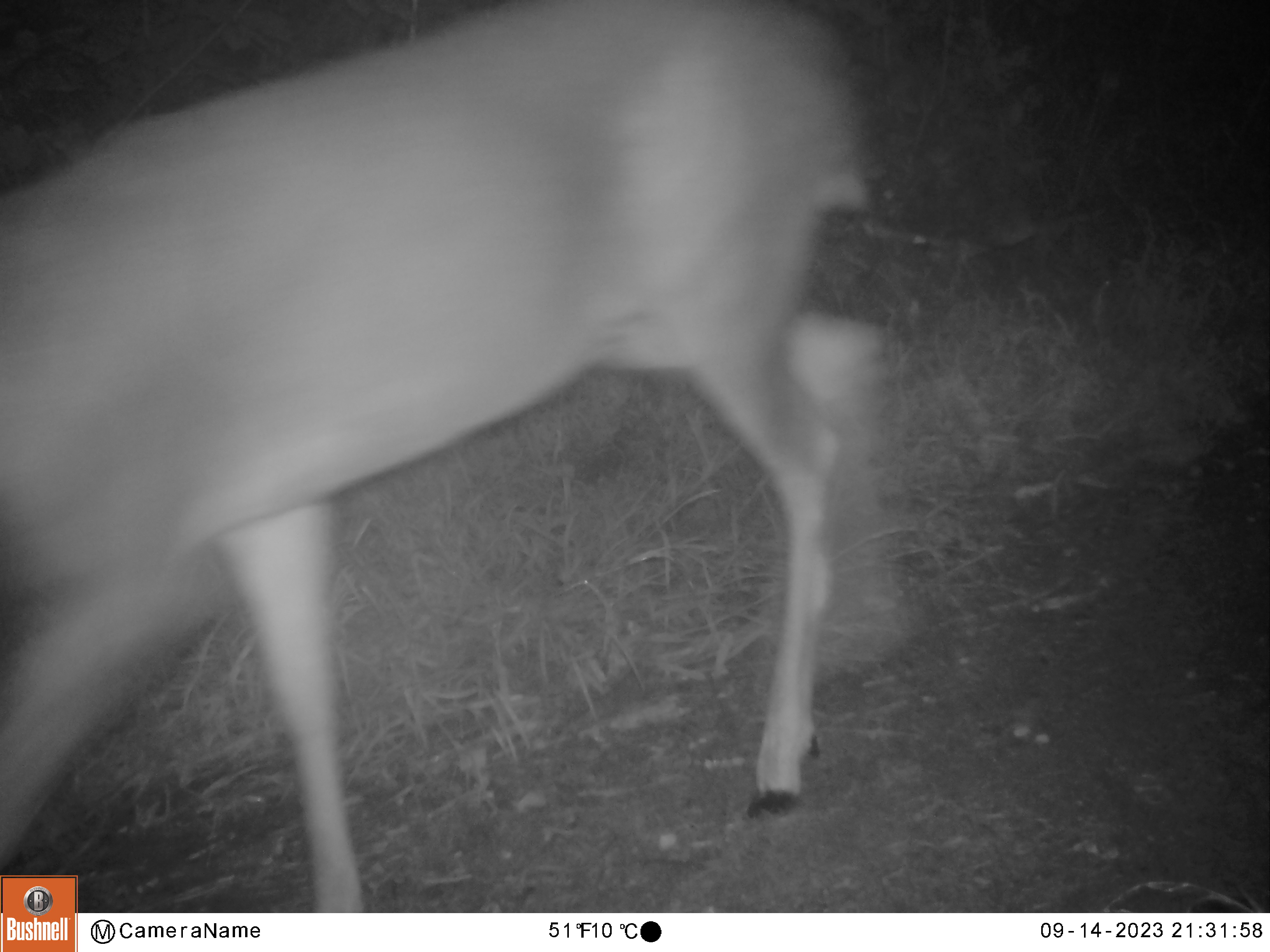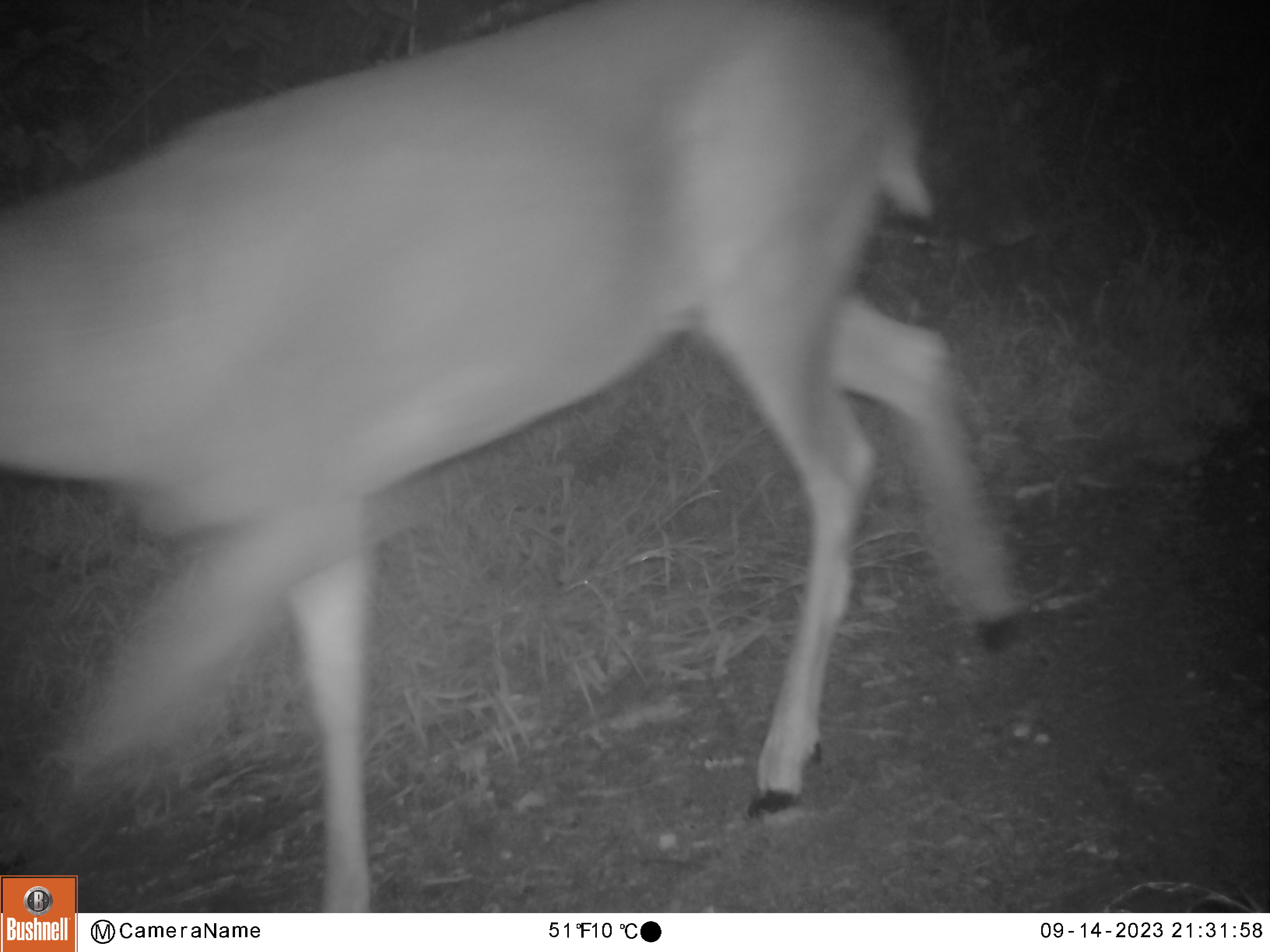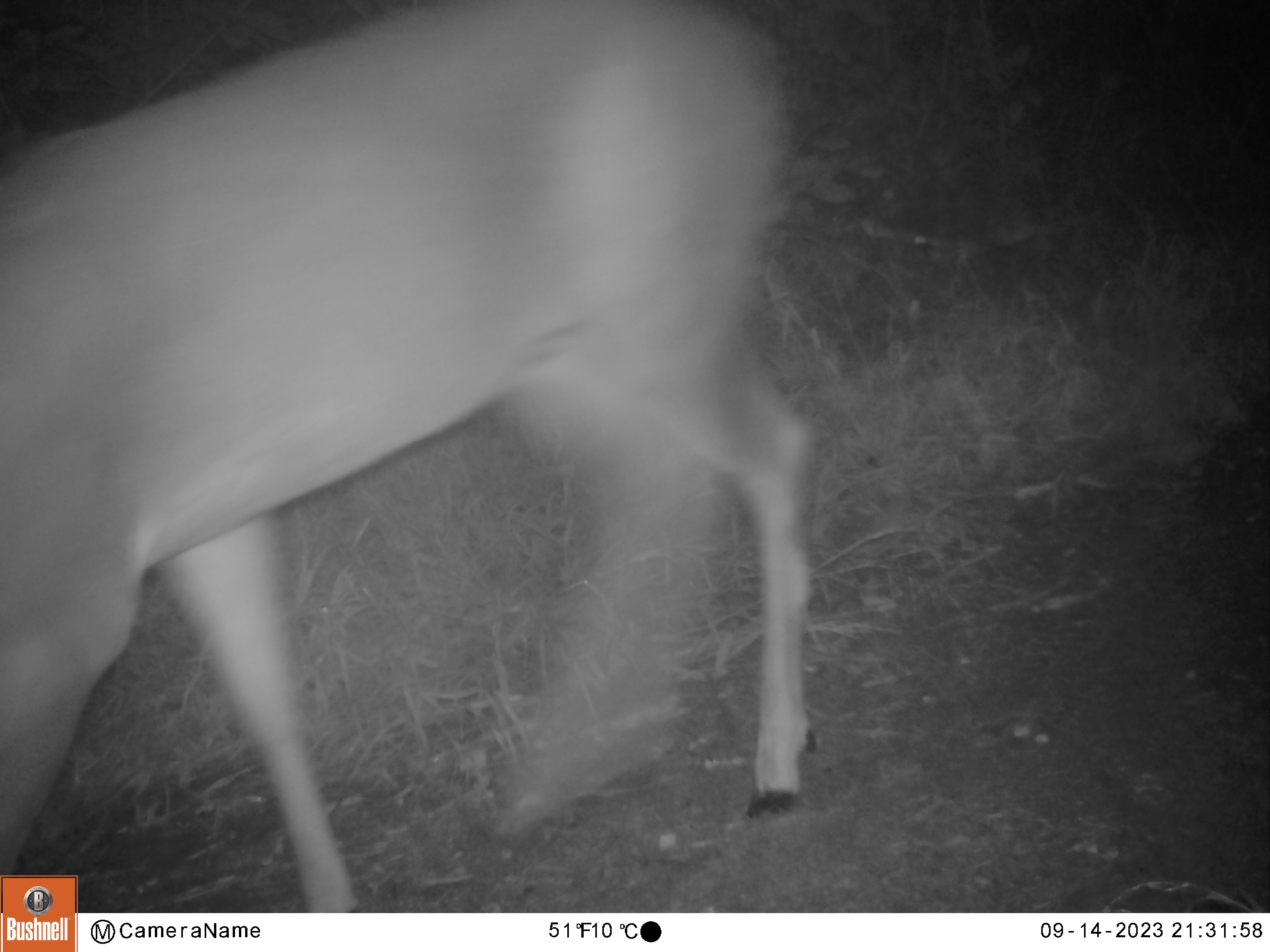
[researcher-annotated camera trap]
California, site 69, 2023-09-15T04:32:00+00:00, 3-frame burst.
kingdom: Animalia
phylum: Chordata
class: Mammalia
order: Artiodactyla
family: Cervidae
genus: Odocoileus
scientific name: Odocoileus hemionus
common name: mule deer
Mule deer (Odocoileus hemionus).